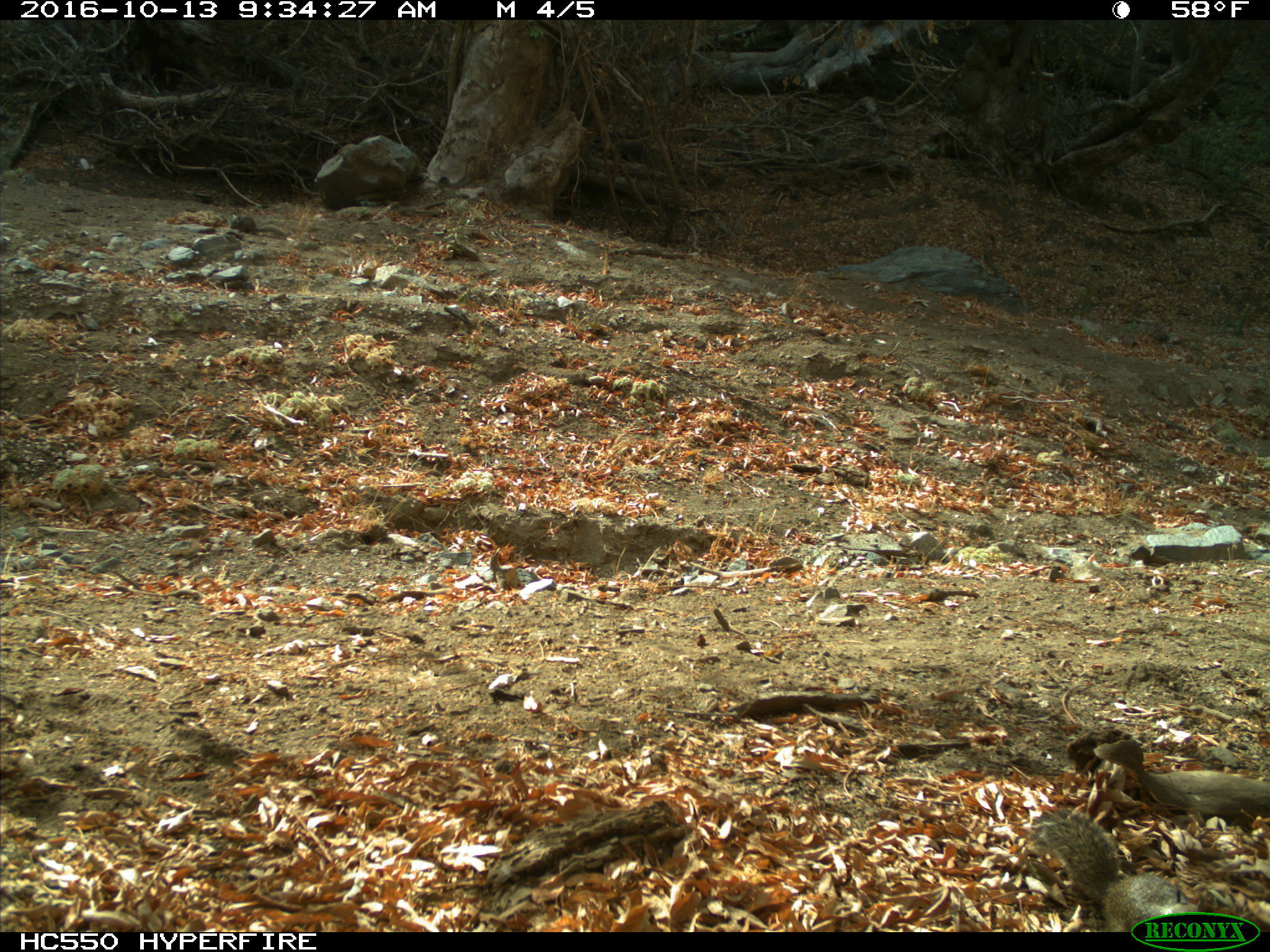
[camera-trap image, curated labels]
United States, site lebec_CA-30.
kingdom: Animalia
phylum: Chordata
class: Mammalia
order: Rodentia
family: Sciuridae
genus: Otospermophilus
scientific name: Otospermophilus beecheyi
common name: california ground squirrel